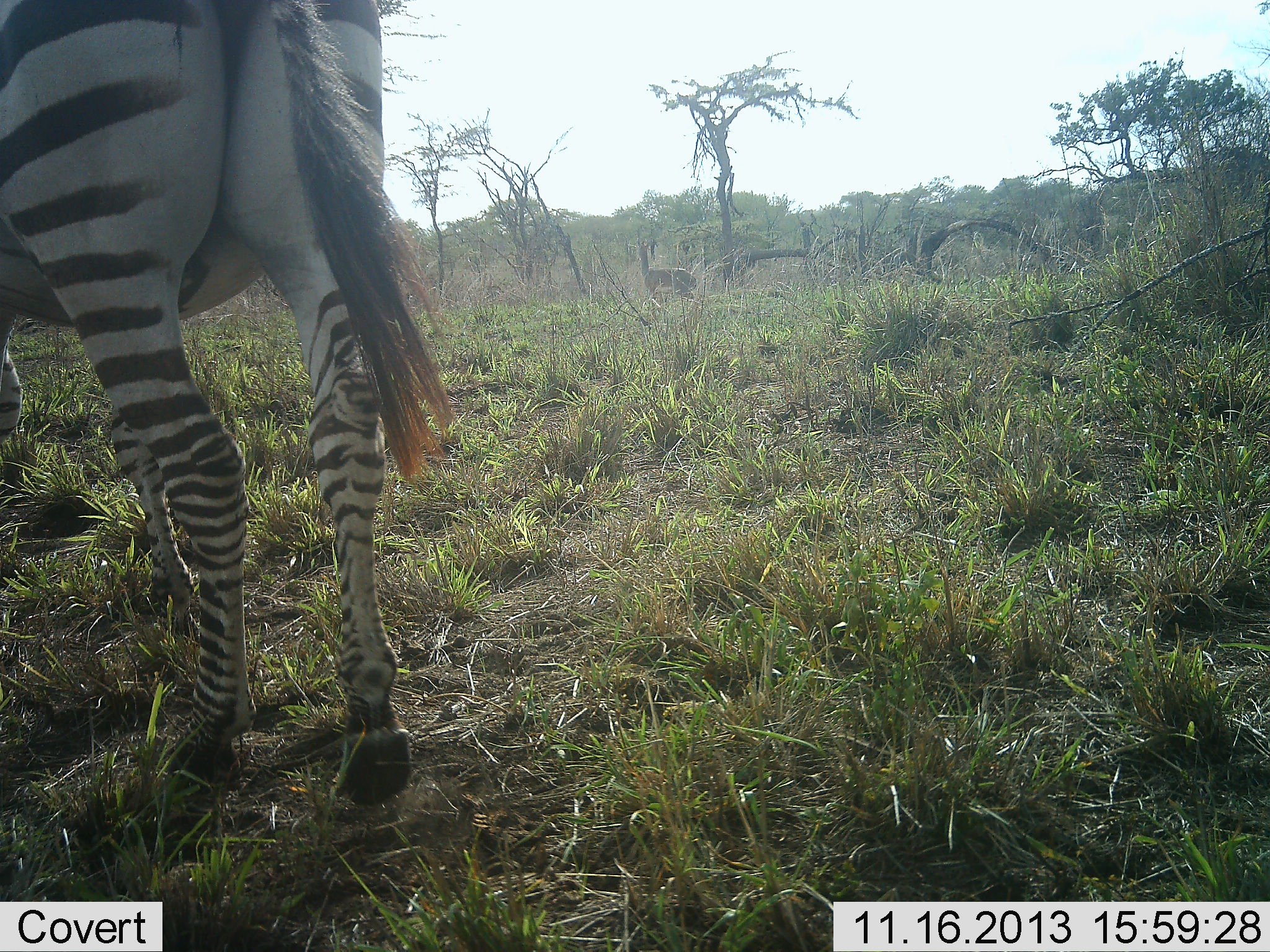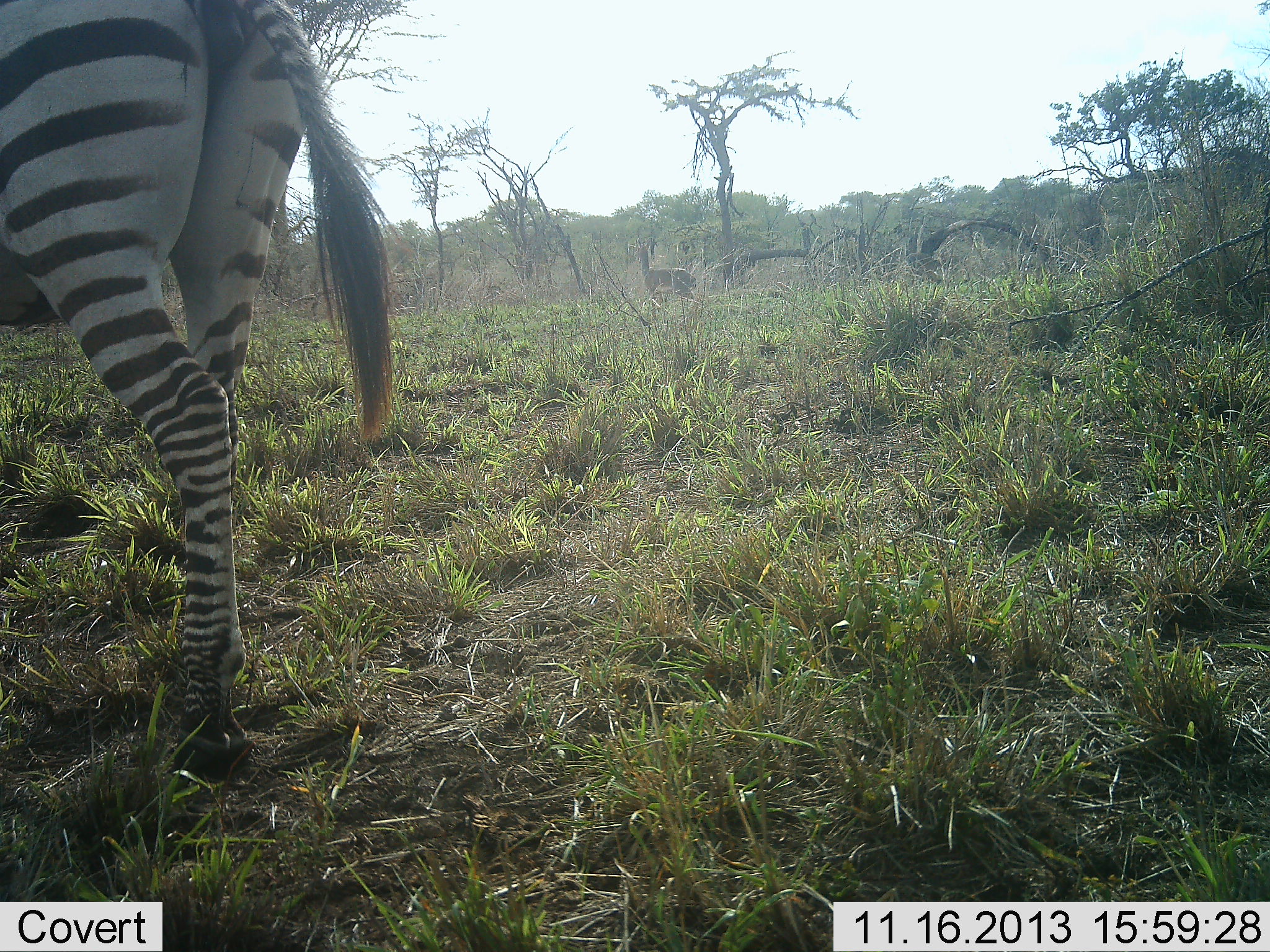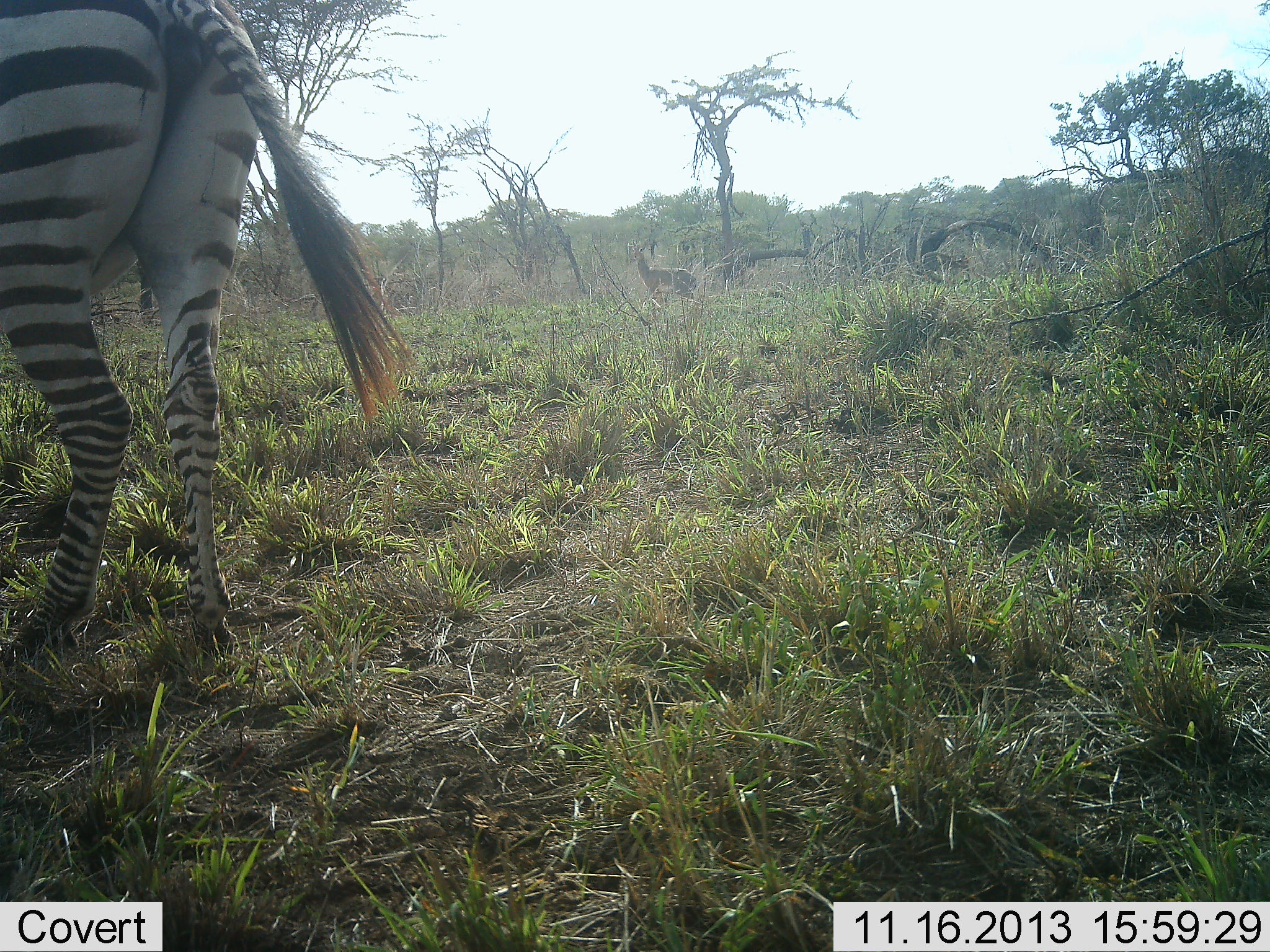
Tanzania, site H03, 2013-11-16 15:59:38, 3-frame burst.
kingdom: Animalia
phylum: Chordata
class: Mammalia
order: Perissodactyla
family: Equidae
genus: Equus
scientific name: Equus quagga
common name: plains zebra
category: zebra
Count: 1.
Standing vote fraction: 23%.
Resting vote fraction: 0%.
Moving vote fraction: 74%.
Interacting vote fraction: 0%.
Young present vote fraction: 0%.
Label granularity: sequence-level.